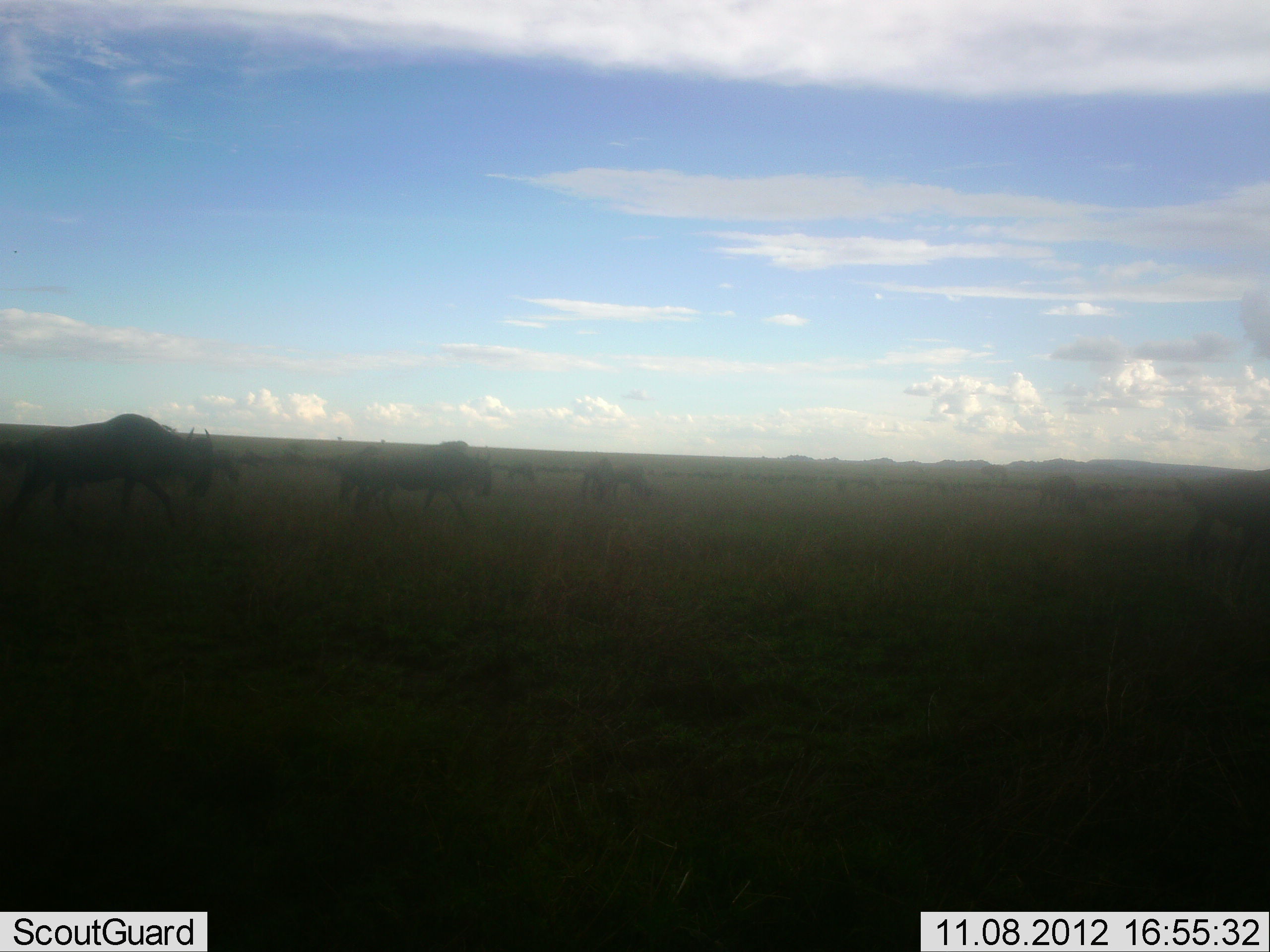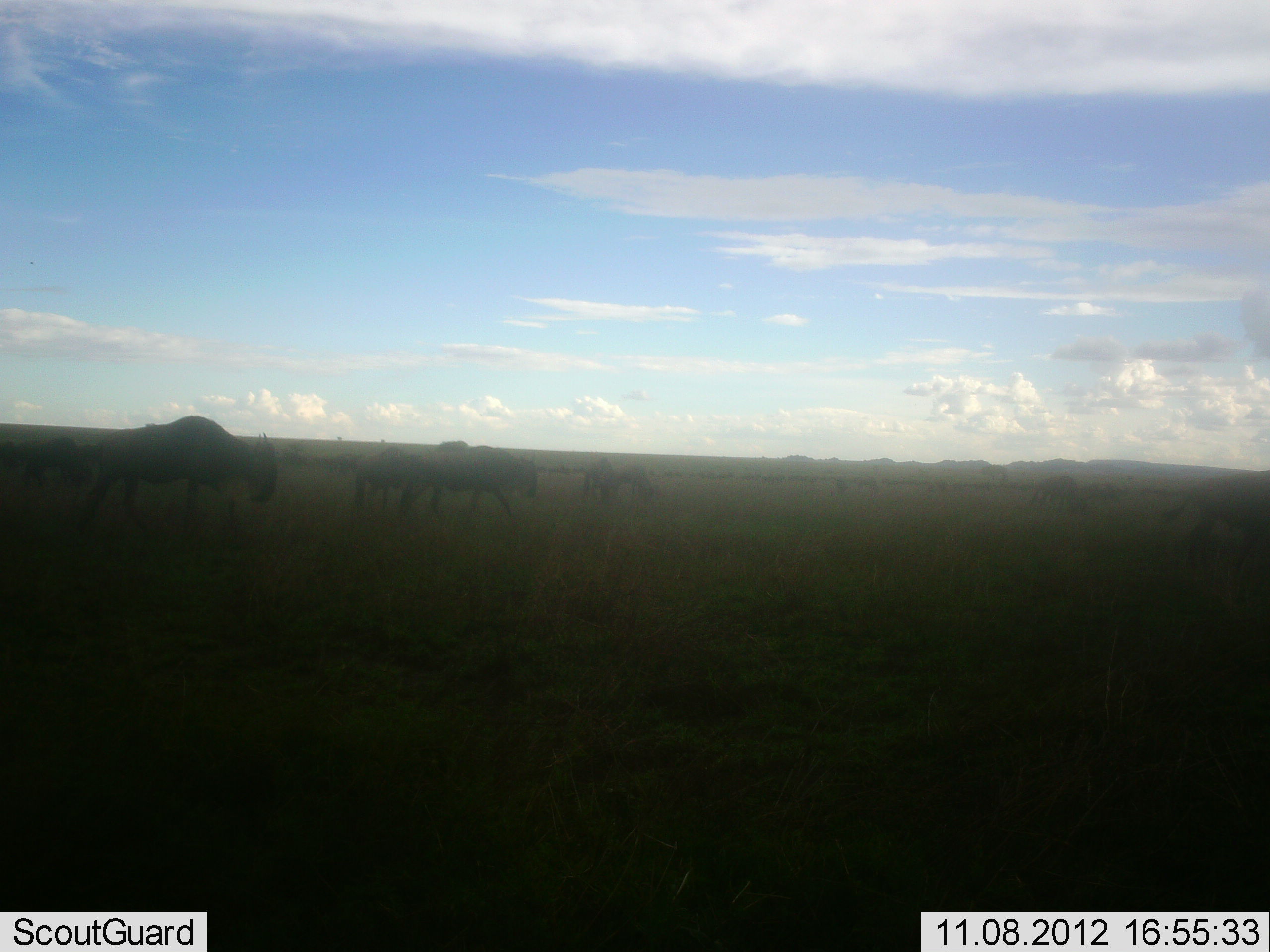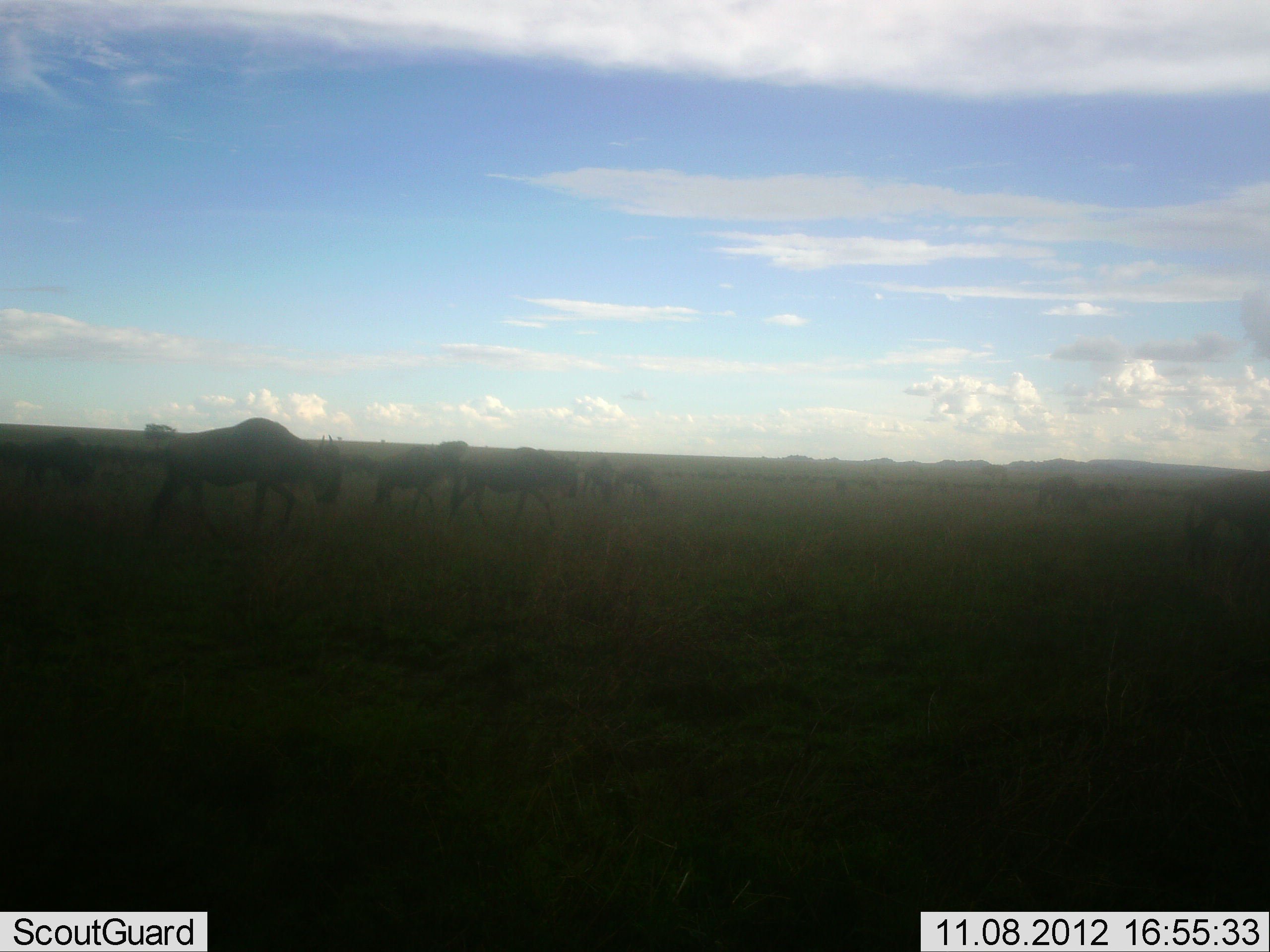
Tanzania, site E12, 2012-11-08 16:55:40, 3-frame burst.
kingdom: Animalia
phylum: Chordata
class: Mammalia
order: Artiodactyla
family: Bovidae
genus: Connochaetes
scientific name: Connochaetes taurinus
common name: blue wildebeest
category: wildebeest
Wildebeest (blue wildebeest) (Connochaetes taurinus), count 7. Behavior (volunteer vote fractions): standing 0%, resting 0%, moving 100%, interacting 0%. Young present (vote fraction): 0%. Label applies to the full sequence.